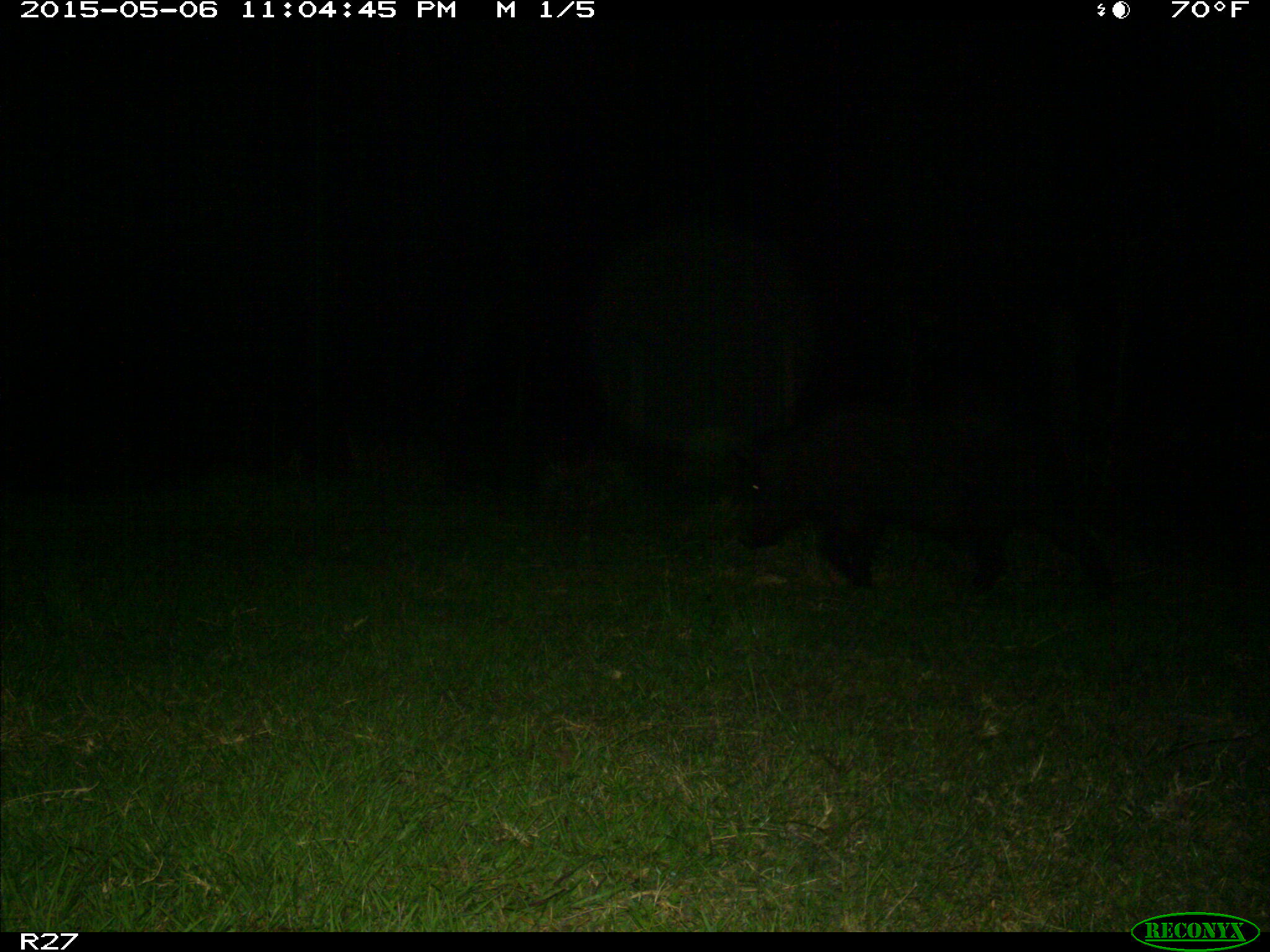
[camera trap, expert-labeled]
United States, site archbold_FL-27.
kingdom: Animalia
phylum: Chordata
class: Mammalia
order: Artiodactyla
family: Suidae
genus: Sus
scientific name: Sus scrofa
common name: wild boar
Sus scrofa (wild boar).